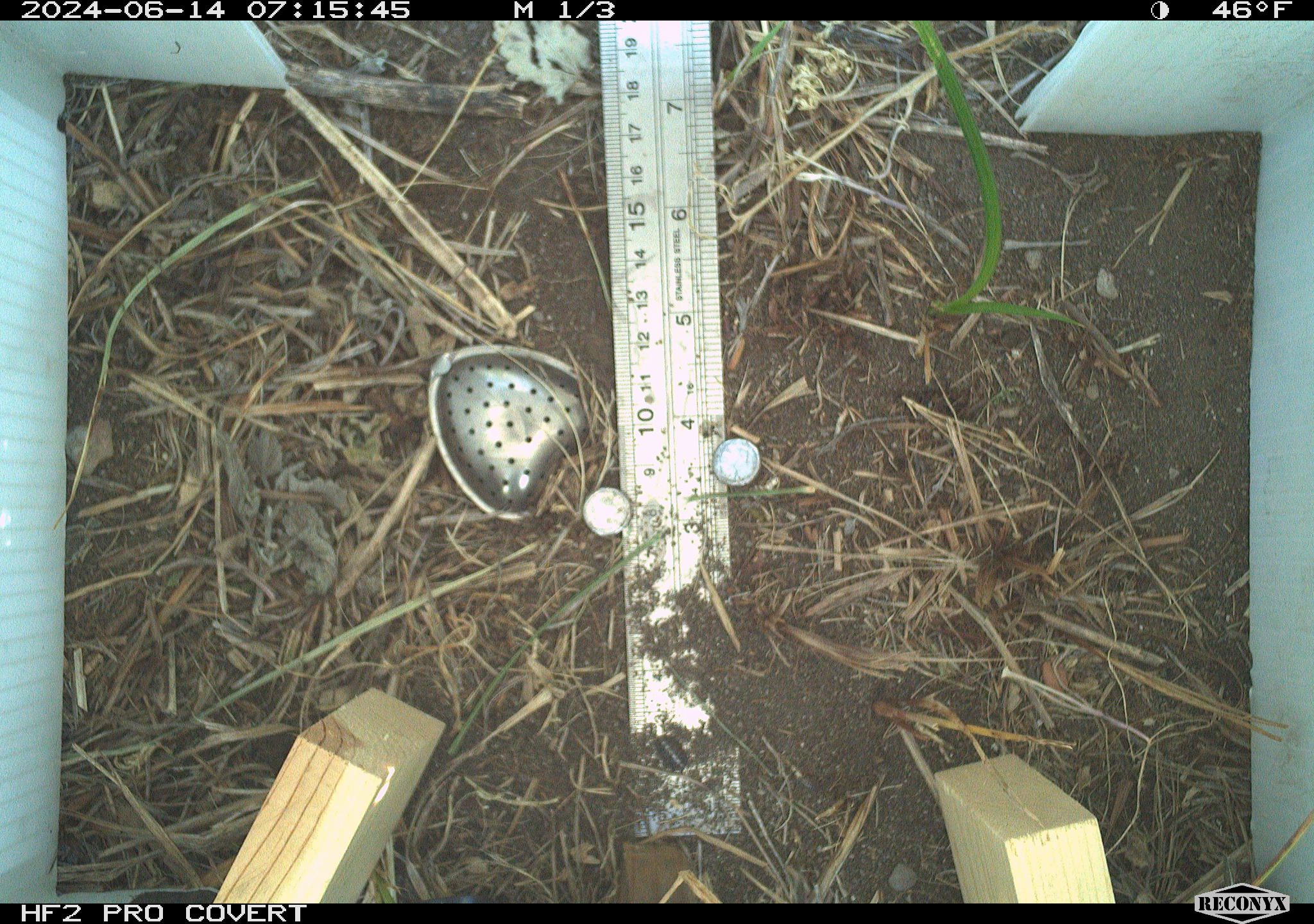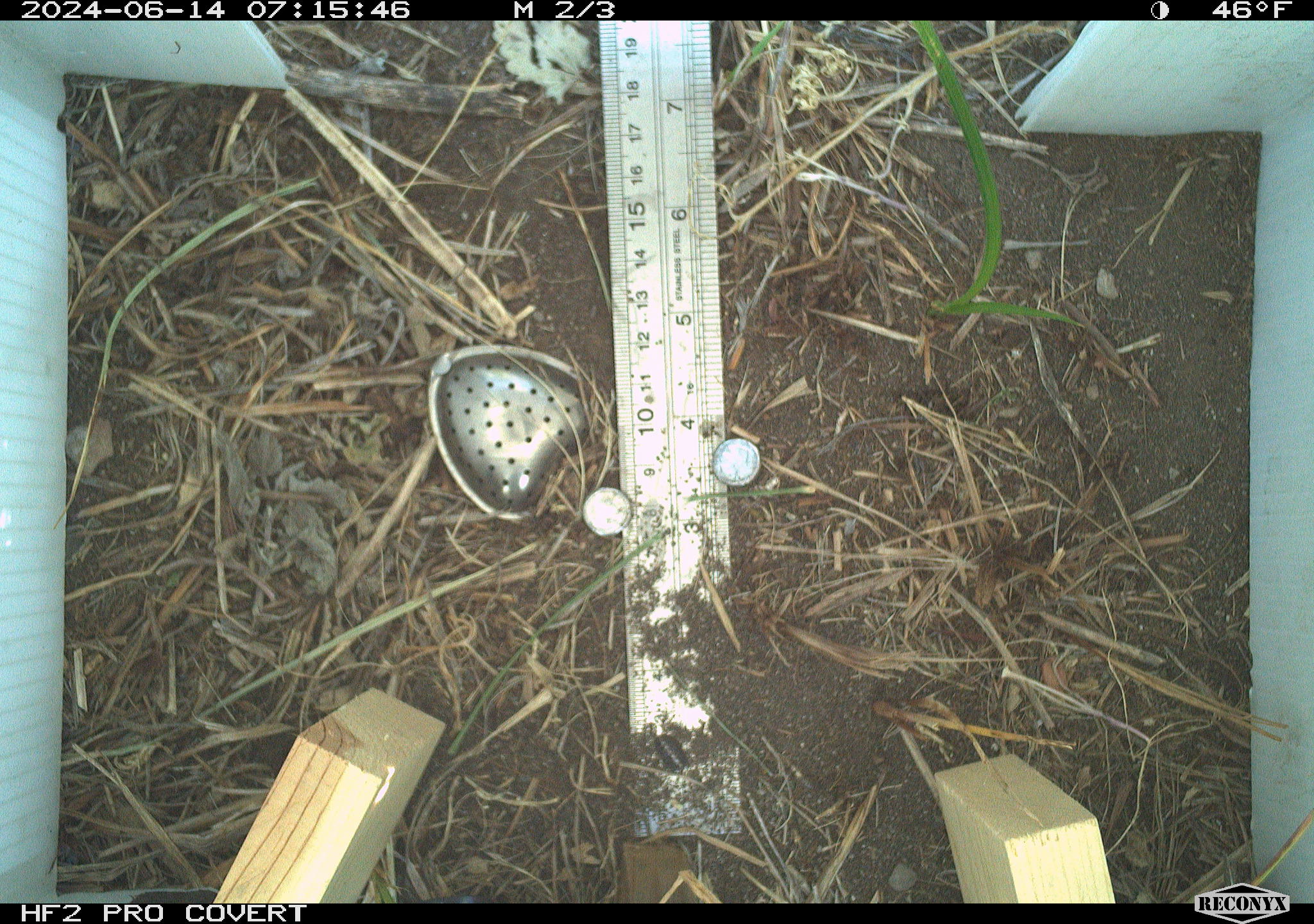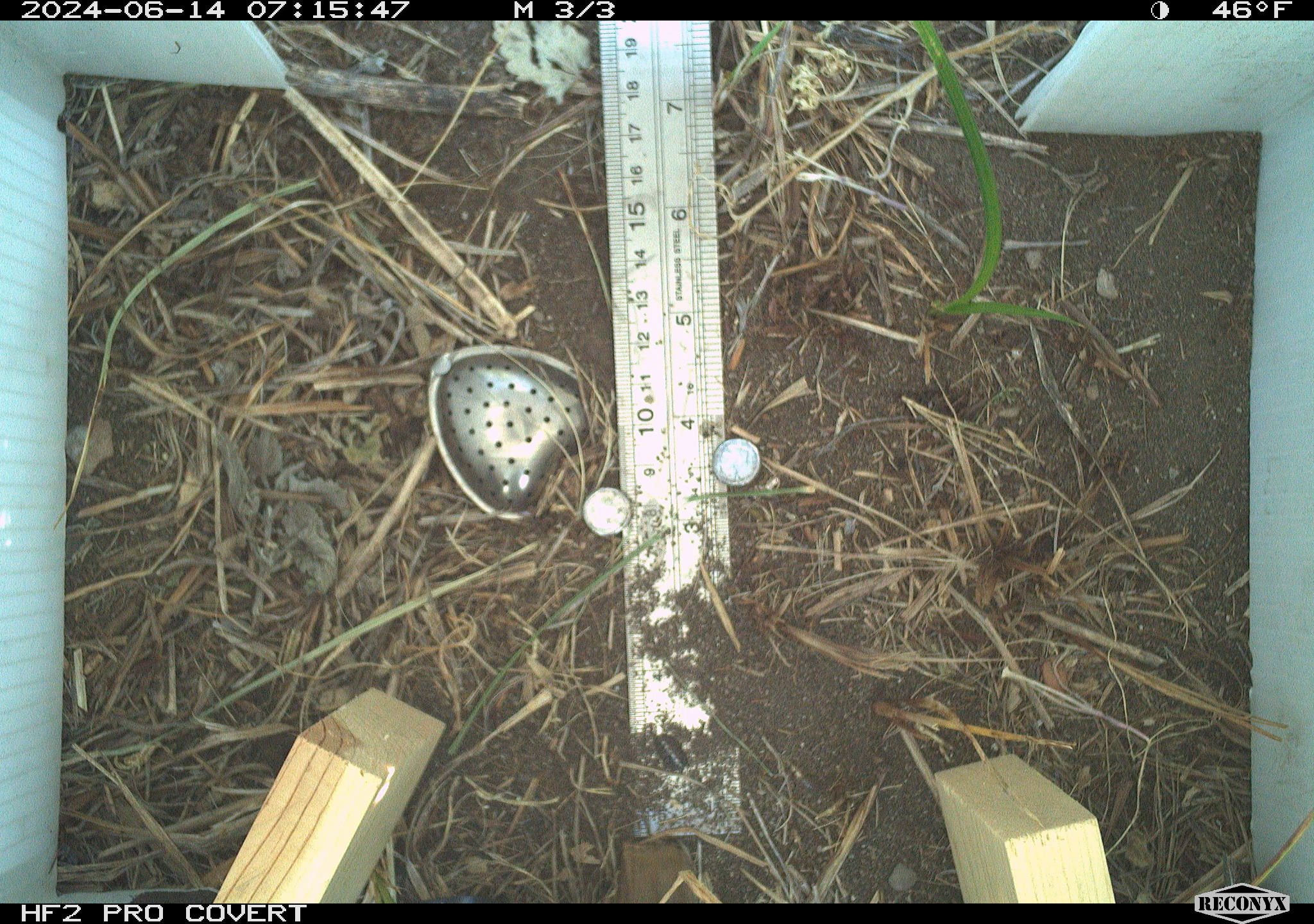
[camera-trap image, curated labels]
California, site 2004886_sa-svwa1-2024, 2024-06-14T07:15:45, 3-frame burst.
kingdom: Animalia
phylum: Arthropoda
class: Malacostraca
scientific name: Malacostraca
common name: amphipods, crabs, isopods, krill, lobsters and shrimps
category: malacostracan